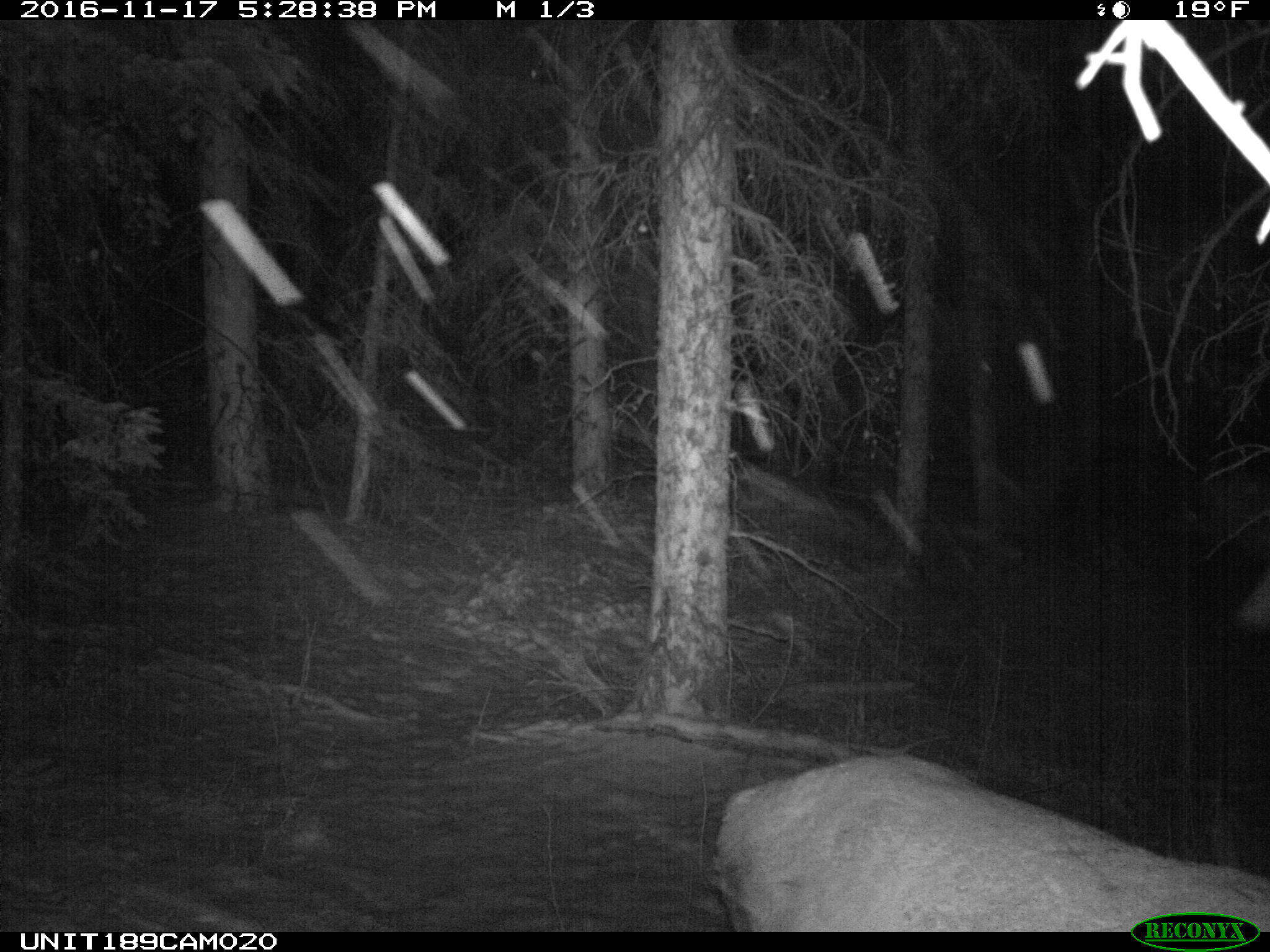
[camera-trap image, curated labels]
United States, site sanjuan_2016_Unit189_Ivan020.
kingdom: Animalia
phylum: Chordata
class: Mammalia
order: Artiodactyla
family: Cervidae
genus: Cervus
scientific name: Cervus elaphus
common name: red deer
Cervus elaphus (red deer).